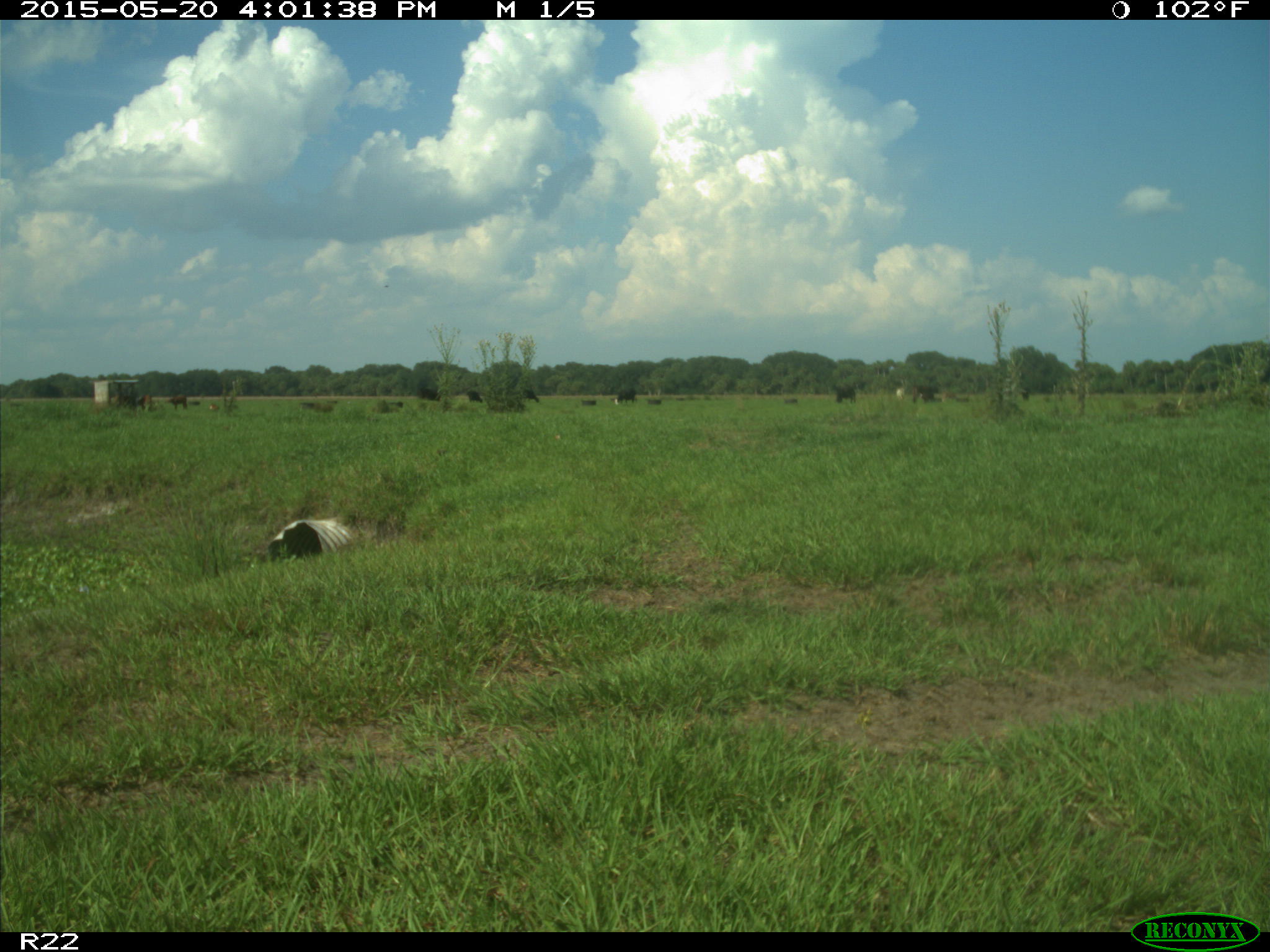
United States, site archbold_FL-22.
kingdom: Animalia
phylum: Chordata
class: Mammalia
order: Artiodactyla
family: Bovidae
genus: Bos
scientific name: Bos taurus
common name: domestic cow